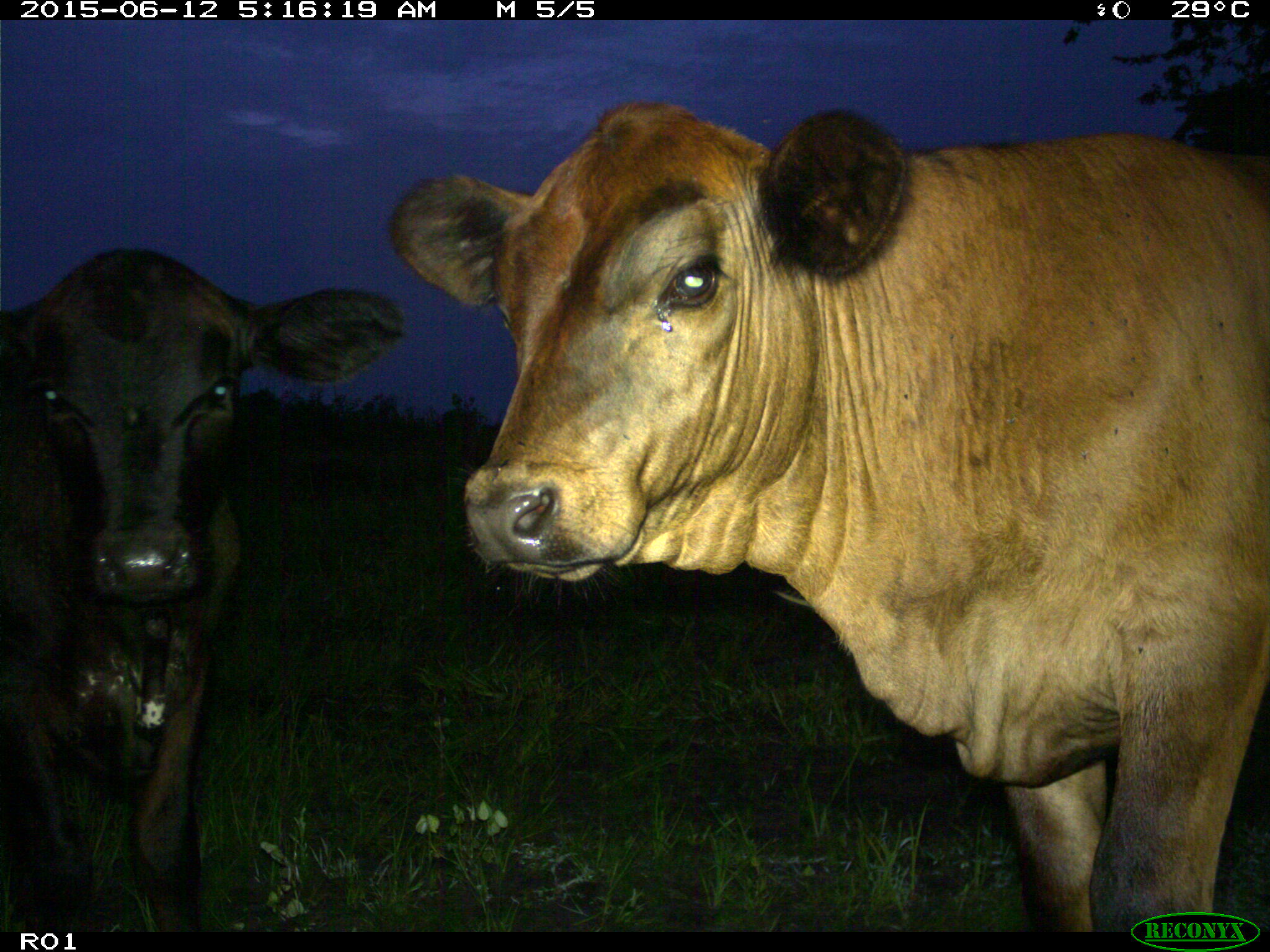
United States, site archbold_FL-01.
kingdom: Animalia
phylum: Chordata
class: Mammalia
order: Artiodactyla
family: Bovidae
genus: Bos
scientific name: Bos taurus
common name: domestic cow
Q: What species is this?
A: Bos taurus (domestic cow).